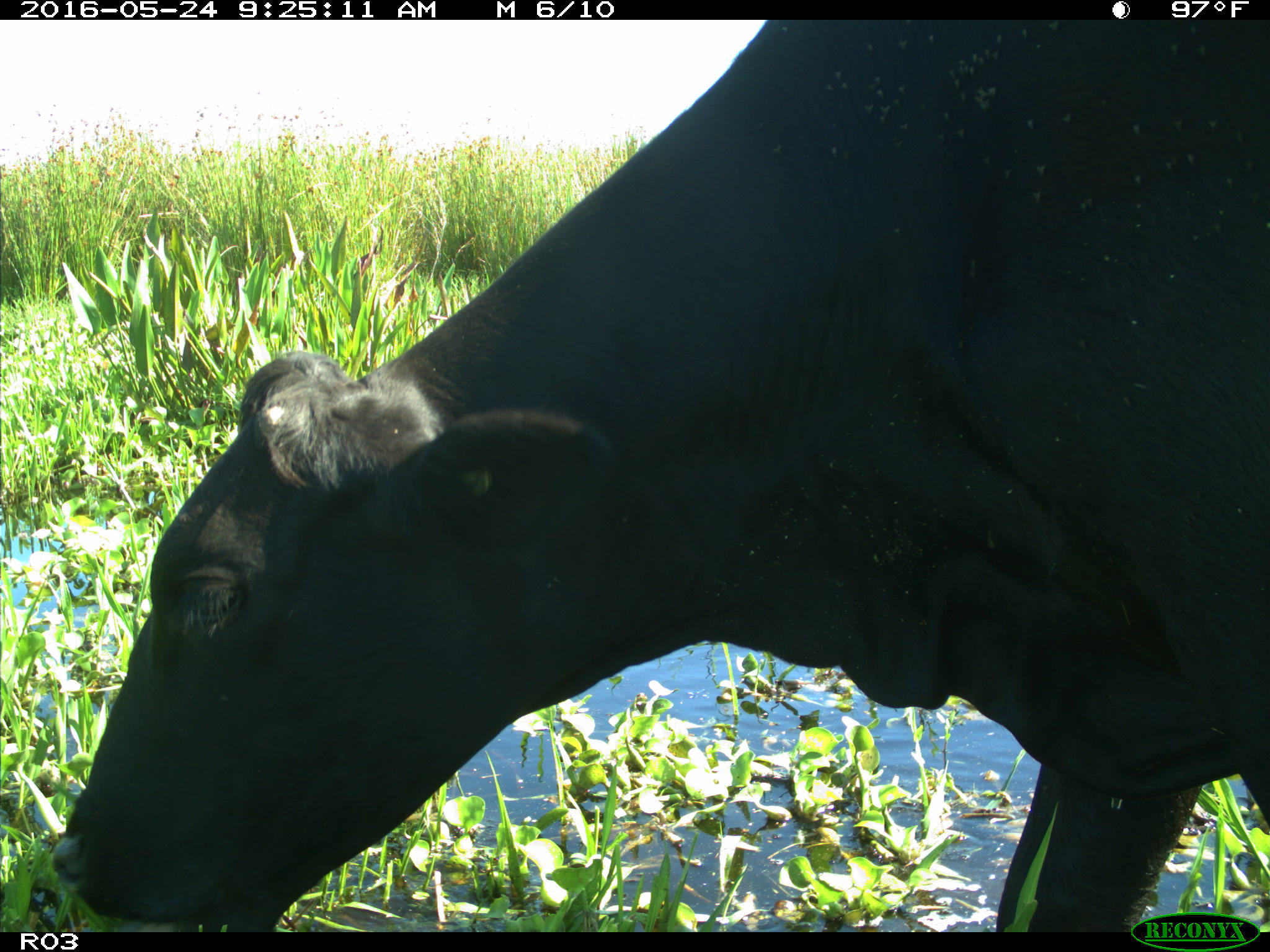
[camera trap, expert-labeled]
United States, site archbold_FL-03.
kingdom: Animalia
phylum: Chordata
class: Mammalia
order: Artiodactyla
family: Bovidae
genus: Bos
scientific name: Bos taurus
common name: domestic cow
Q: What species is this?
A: Bos taurus (domestic cow).